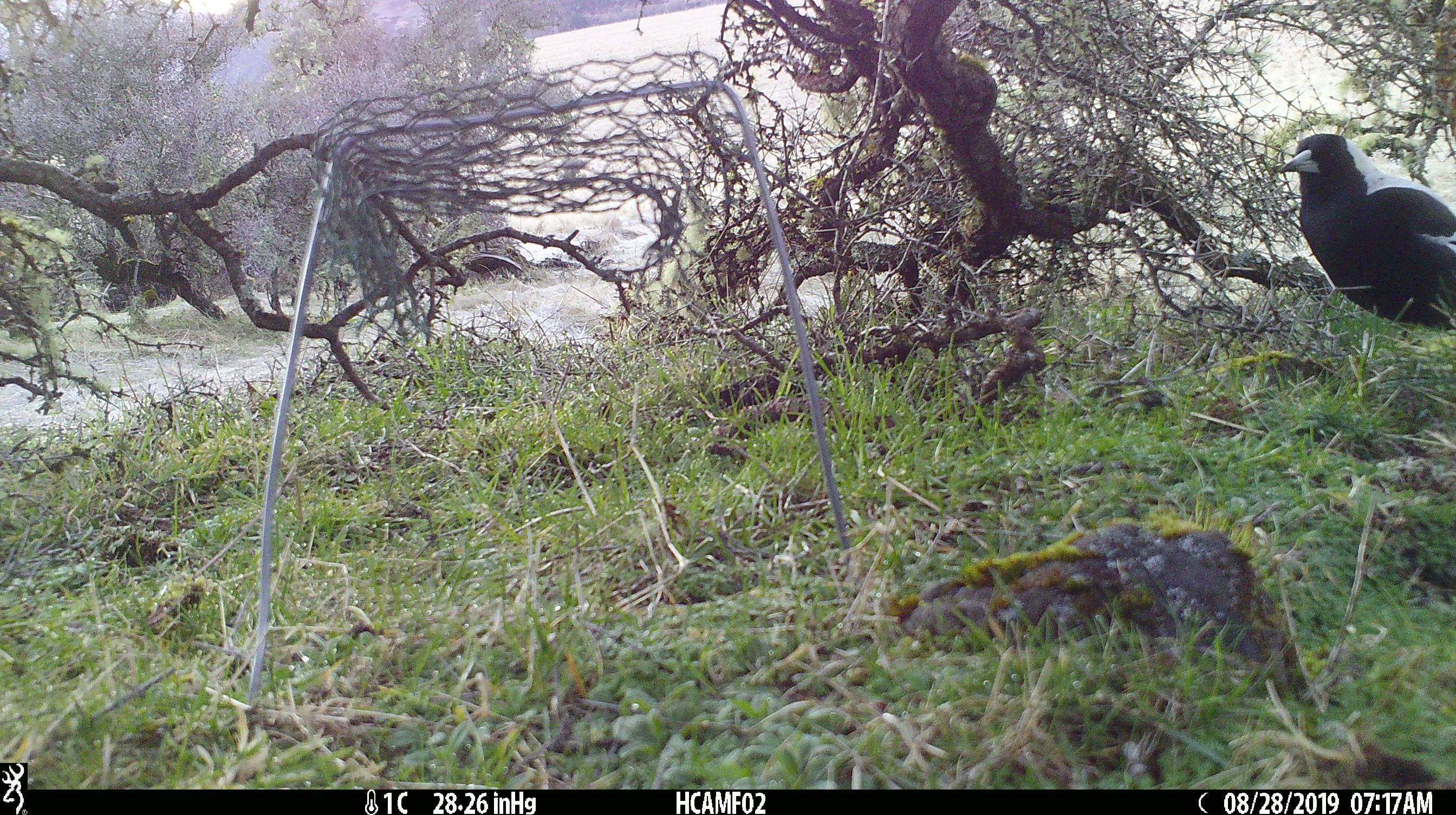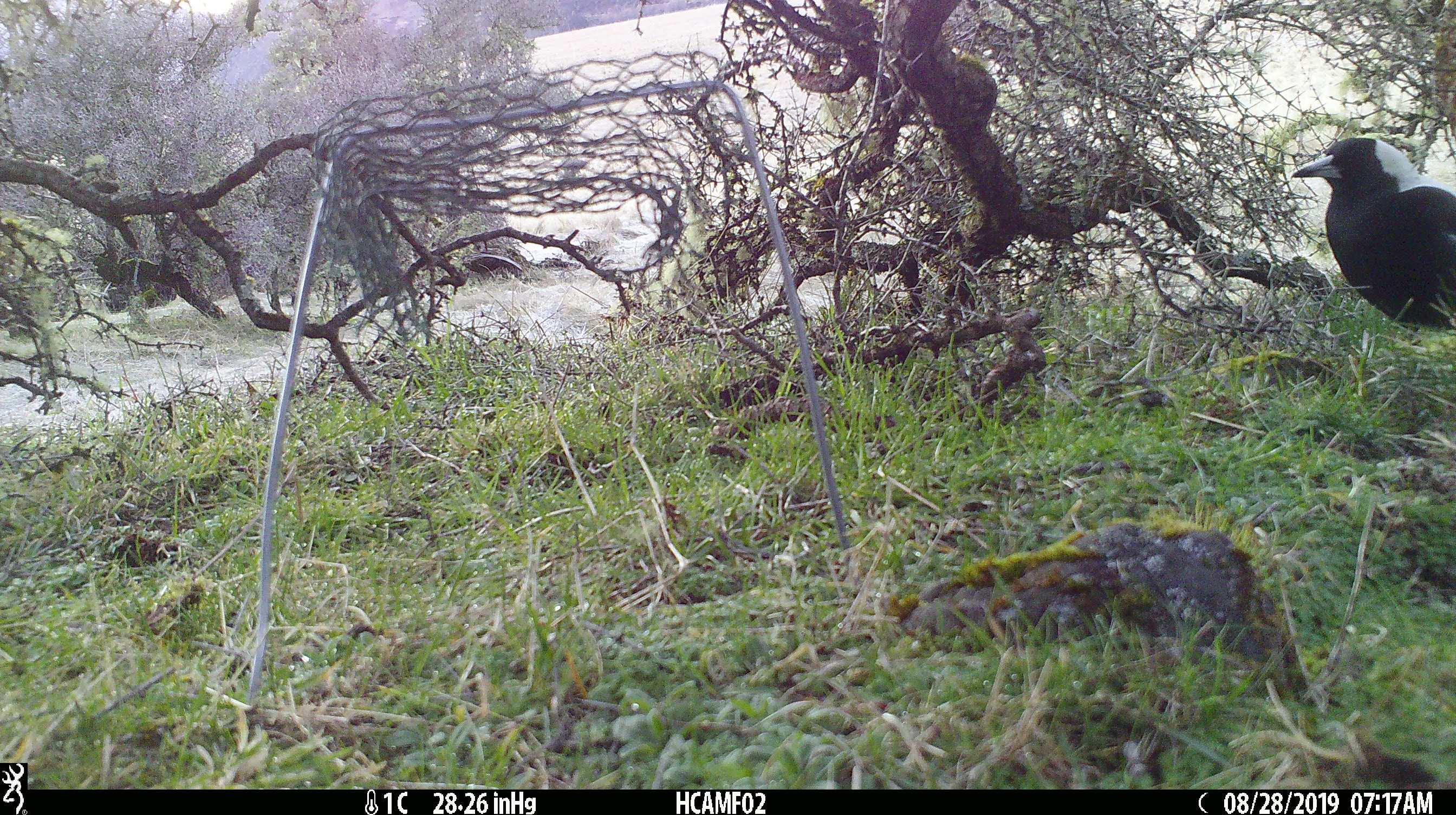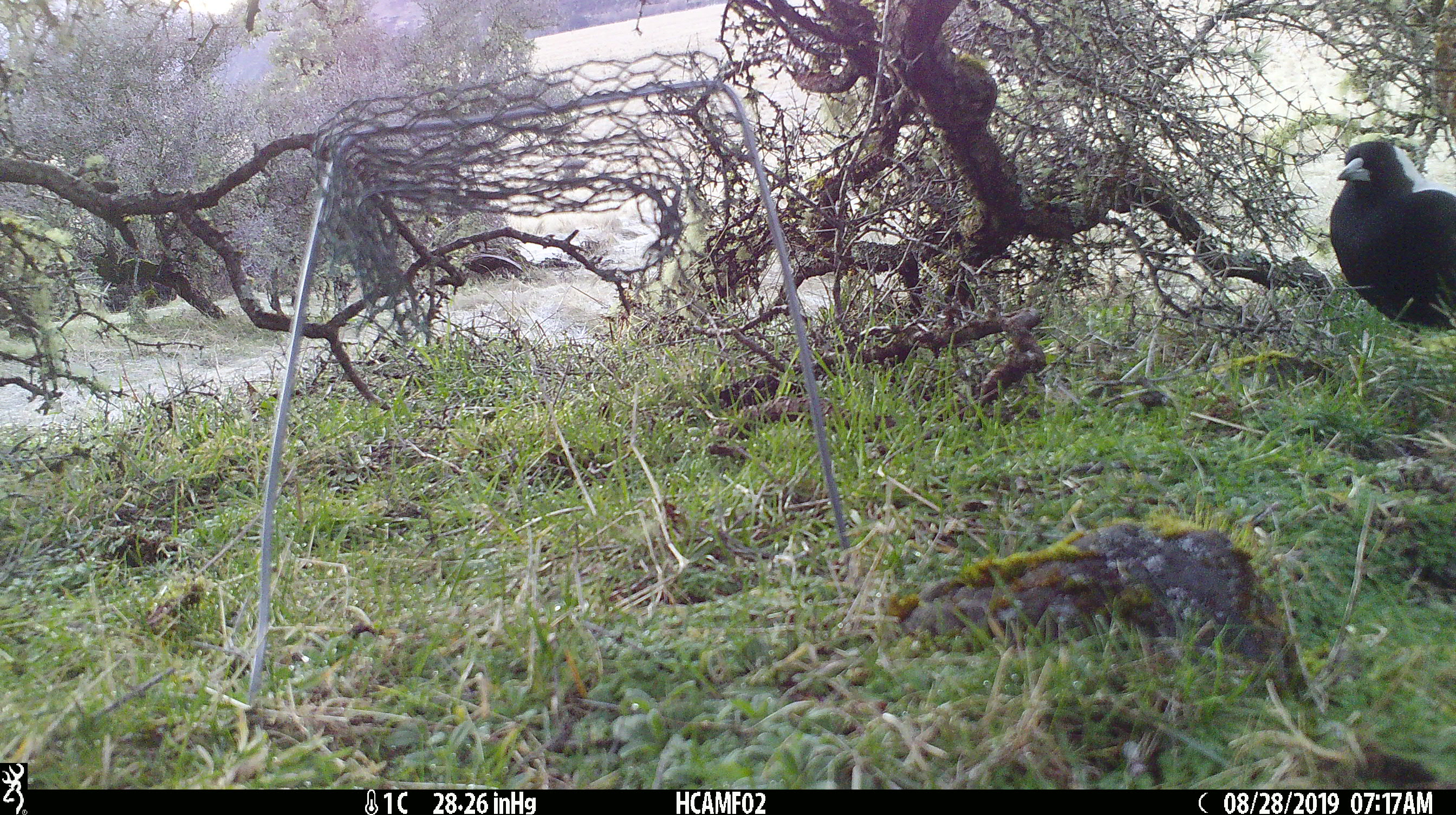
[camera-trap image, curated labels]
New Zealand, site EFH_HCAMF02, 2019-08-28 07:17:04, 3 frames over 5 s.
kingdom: Animalia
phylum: Chordata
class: Aves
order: Passeriformes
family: Artamidae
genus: Gymnorhina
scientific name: Gymnorhina tibicen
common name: australian magpie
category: magpie